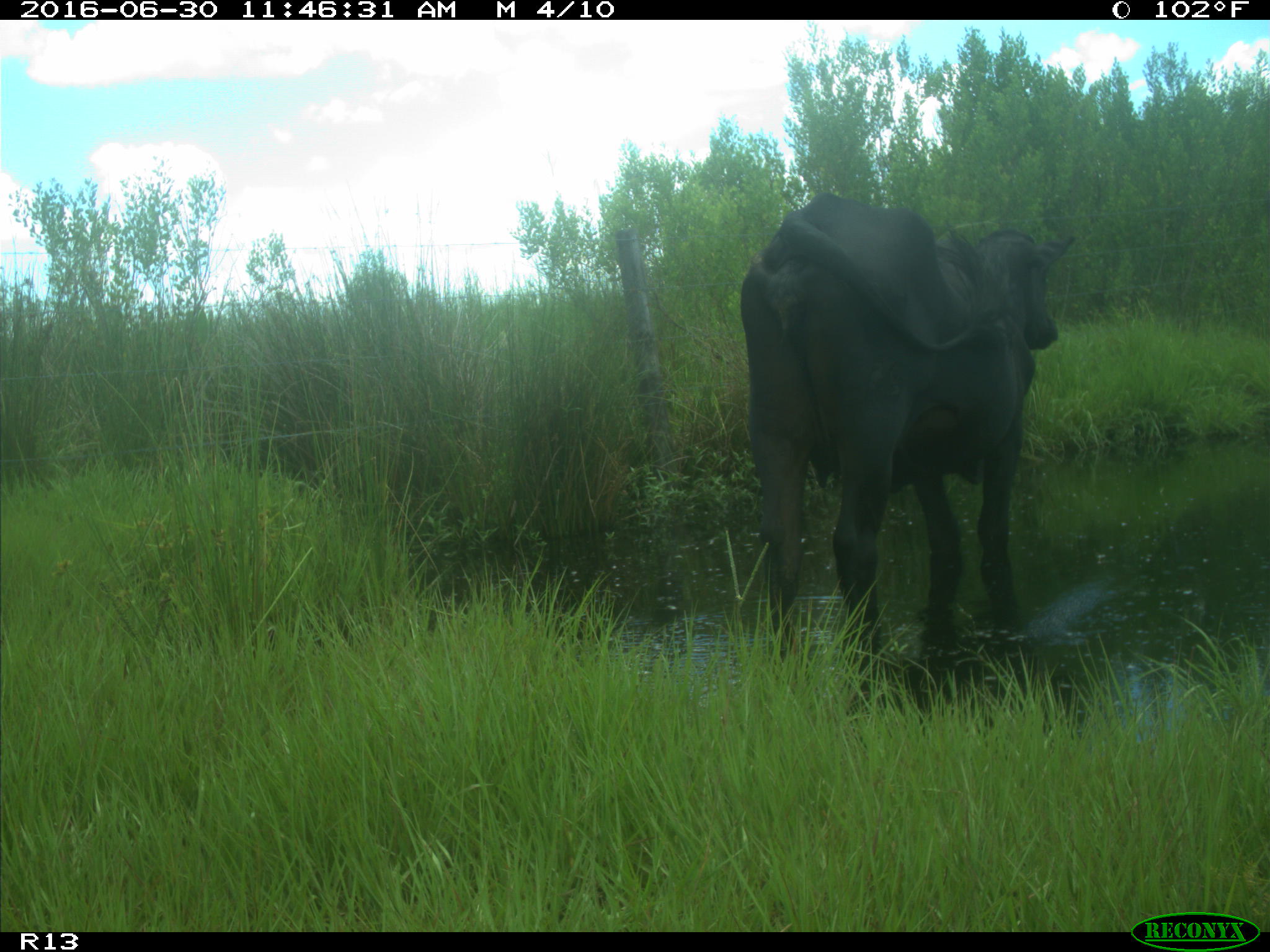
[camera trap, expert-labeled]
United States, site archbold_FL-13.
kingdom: Animalia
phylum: Chordata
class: Mammalia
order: Artiodactyla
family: Bovidae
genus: Bos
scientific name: Bos taurus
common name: domestic cow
Bos taurus (domestic cow).